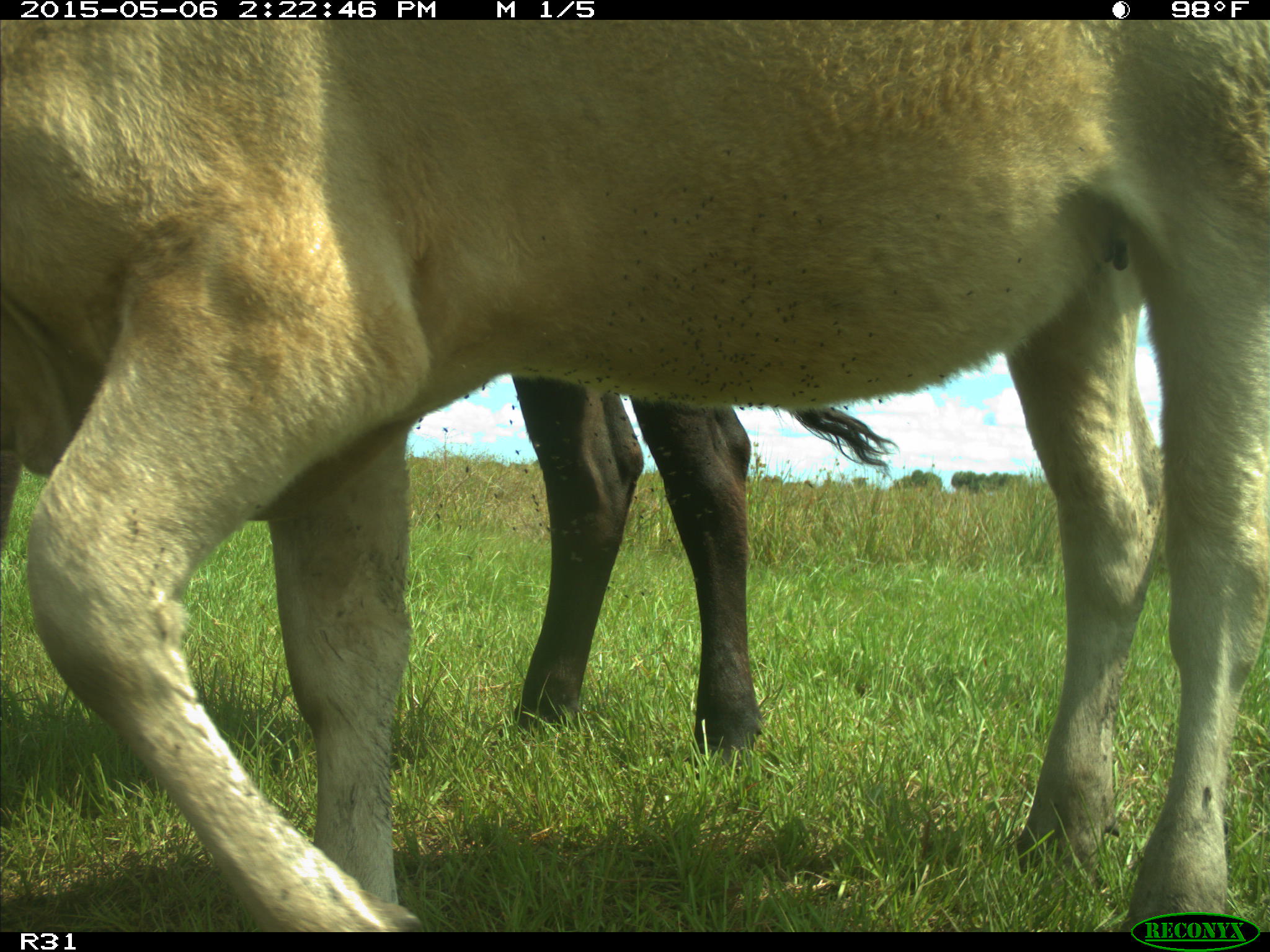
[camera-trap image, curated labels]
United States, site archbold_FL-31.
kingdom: Animalia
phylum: Chordata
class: Mammalia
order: Artiodactyla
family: Bovidae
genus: Bos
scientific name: Bos taurus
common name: domestic cow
Bos taurus (domestic cow).